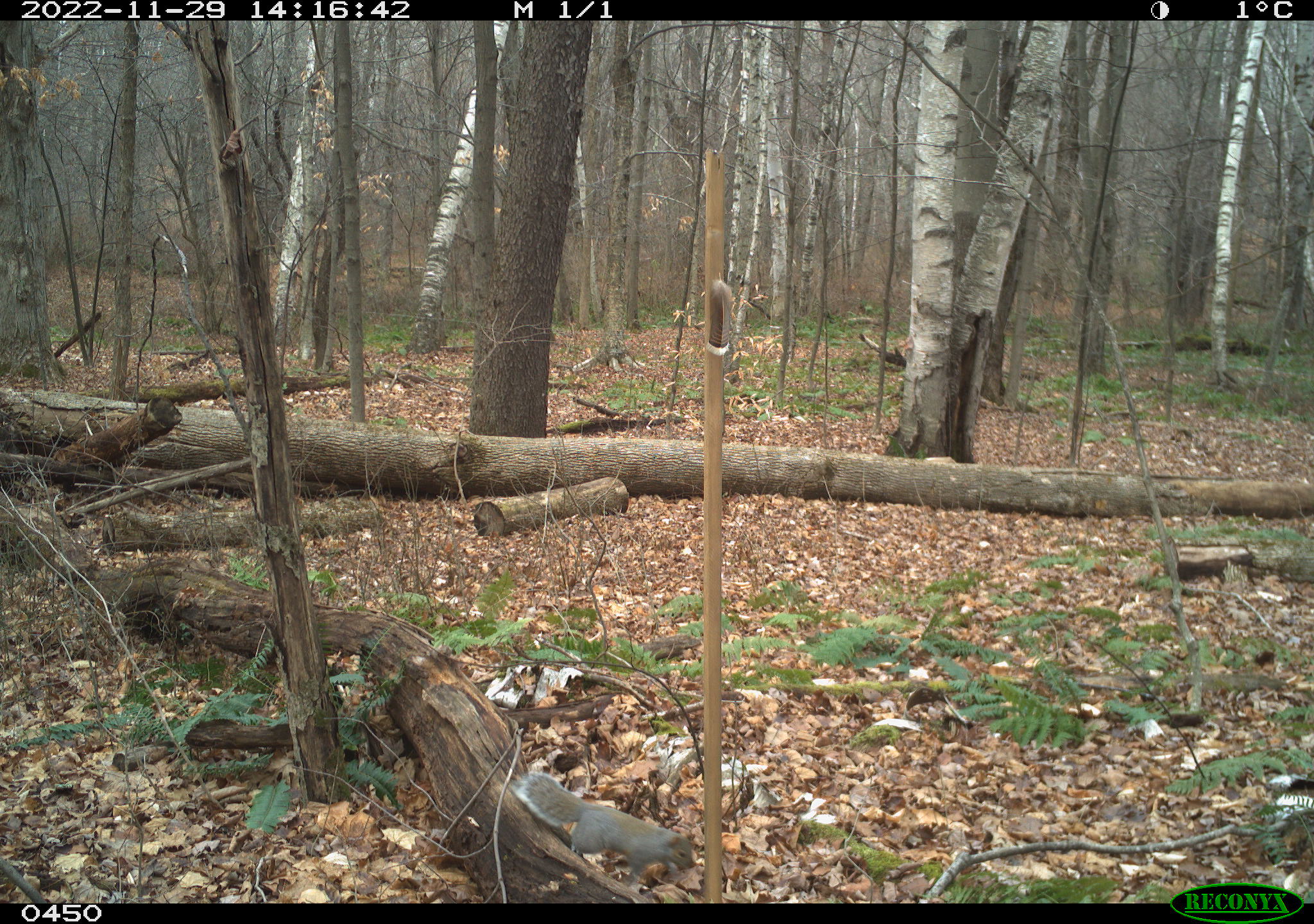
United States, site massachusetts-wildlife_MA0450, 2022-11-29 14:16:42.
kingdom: Animalia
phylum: Chordata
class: Mammalia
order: Rodentia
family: Sciuridae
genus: Sciurus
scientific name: Sciurus carolinensis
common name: gray squirrel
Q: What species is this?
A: Gray squirrel (Sciurus carolinensis).